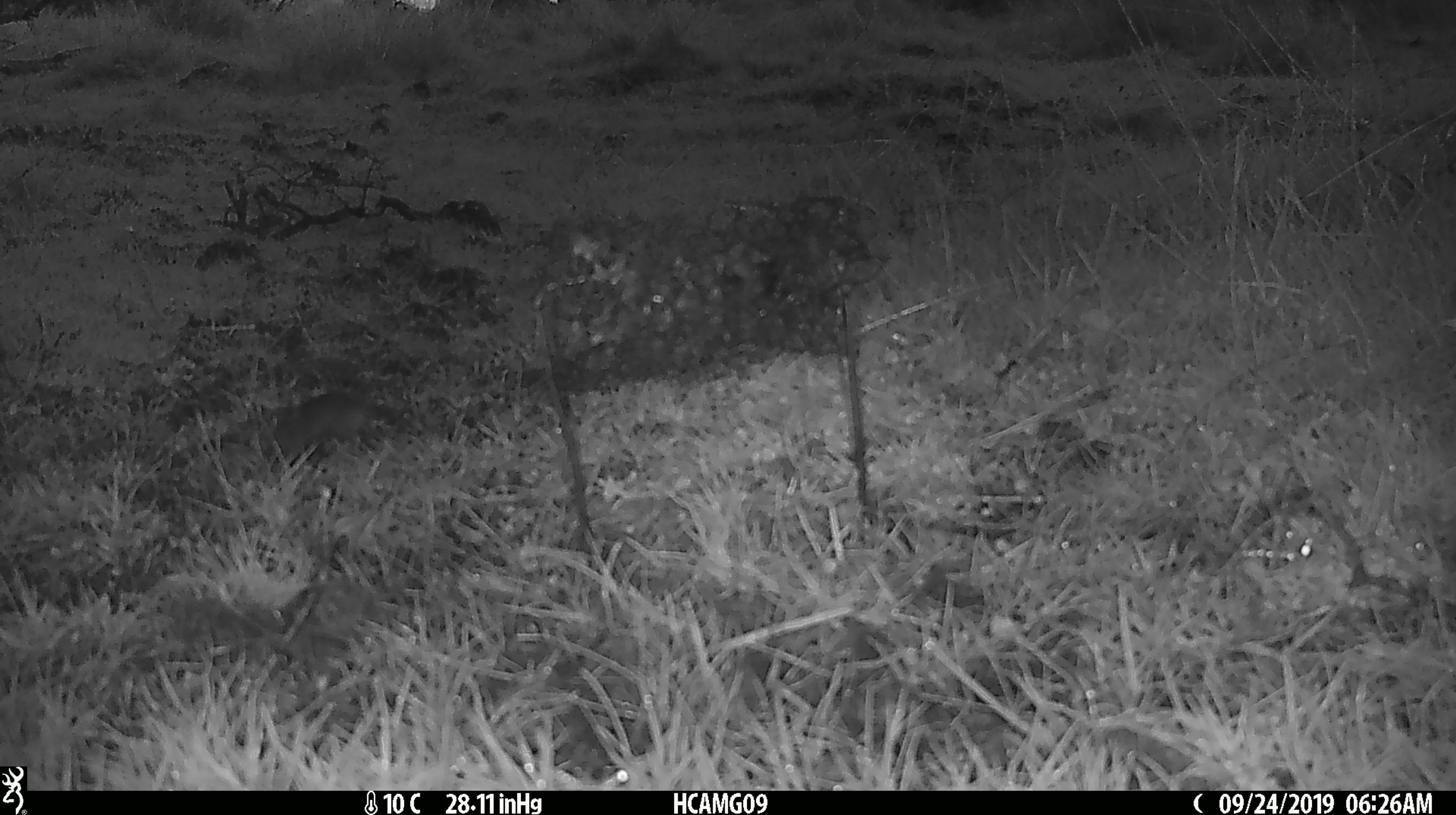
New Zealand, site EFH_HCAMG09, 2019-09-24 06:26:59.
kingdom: Animalia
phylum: Chordata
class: Mammalia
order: Rodentia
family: Muridae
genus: Mus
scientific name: Mus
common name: mouse